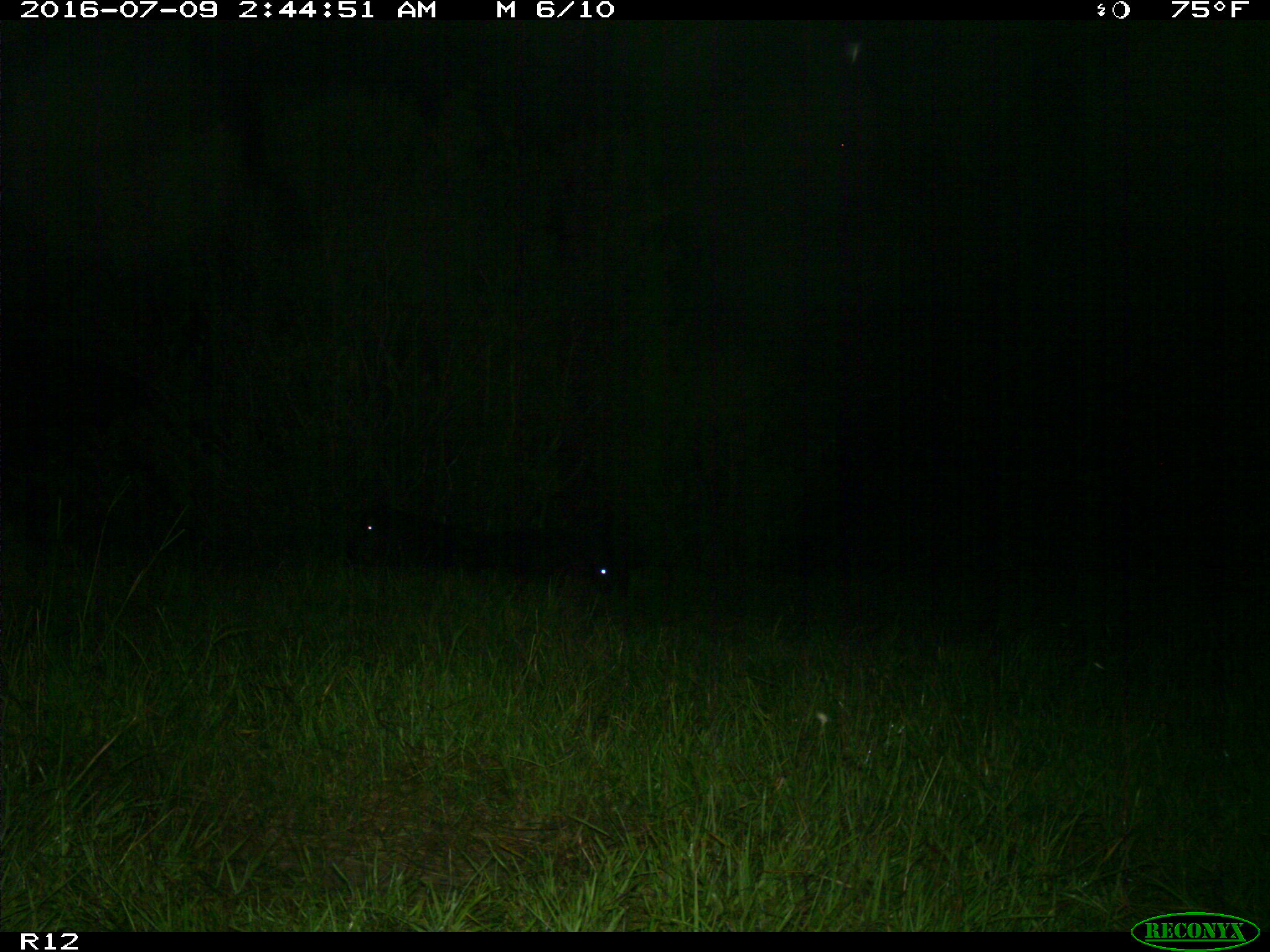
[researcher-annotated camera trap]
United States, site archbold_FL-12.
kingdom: Animalia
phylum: Chordata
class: Mammalia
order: Artiodactyla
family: Bovidae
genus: Bos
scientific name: Bos taurus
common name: domestic cow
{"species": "Bos taurus (domestic cow)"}